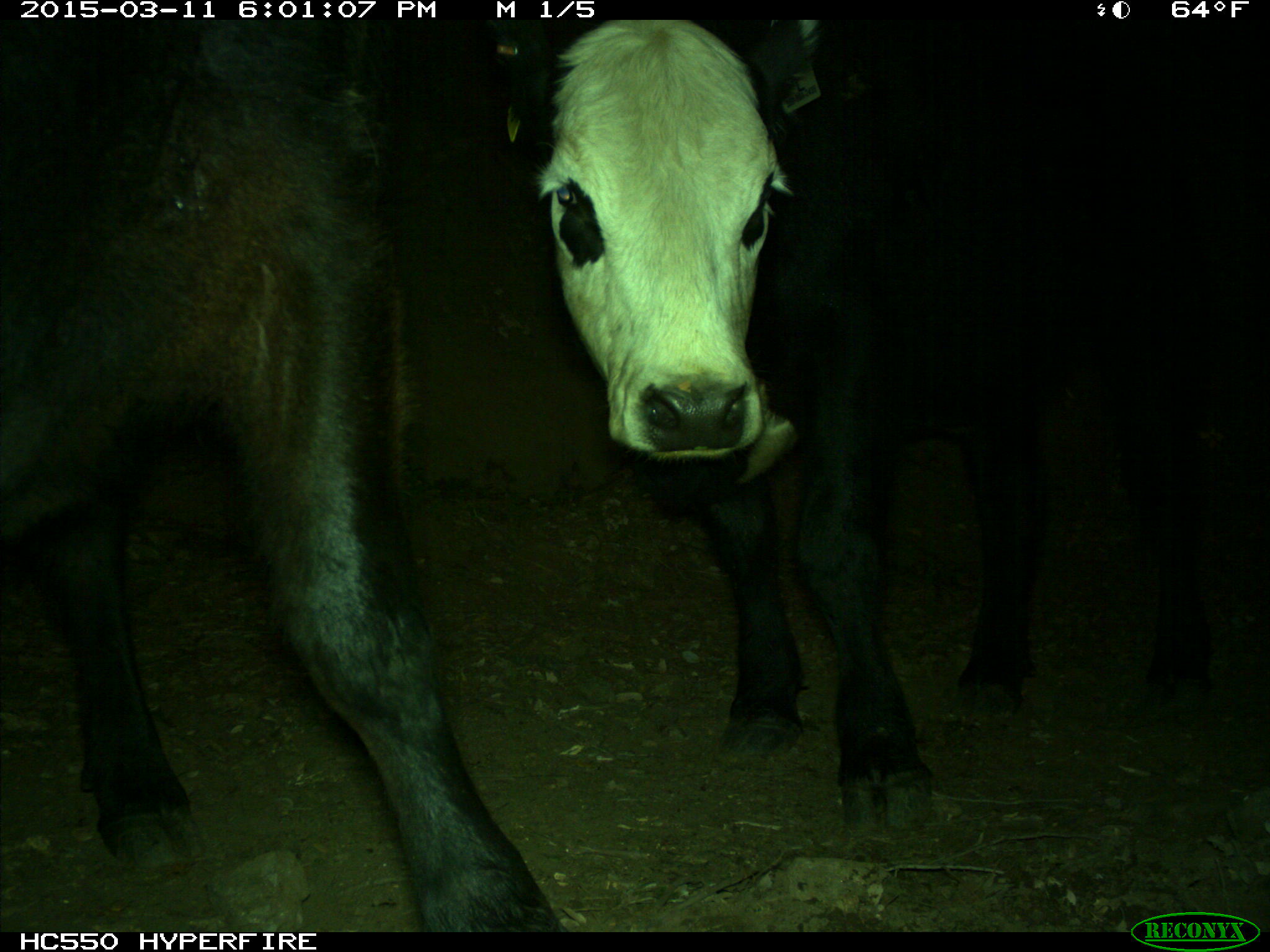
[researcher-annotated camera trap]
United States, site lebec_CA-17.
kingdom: Animalia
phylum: Chordata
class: Mammalia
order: Artiodactyla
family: Bovidae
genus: Bos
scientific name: Bos taurus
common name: domestic cow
Bos taurus (domestic cow).